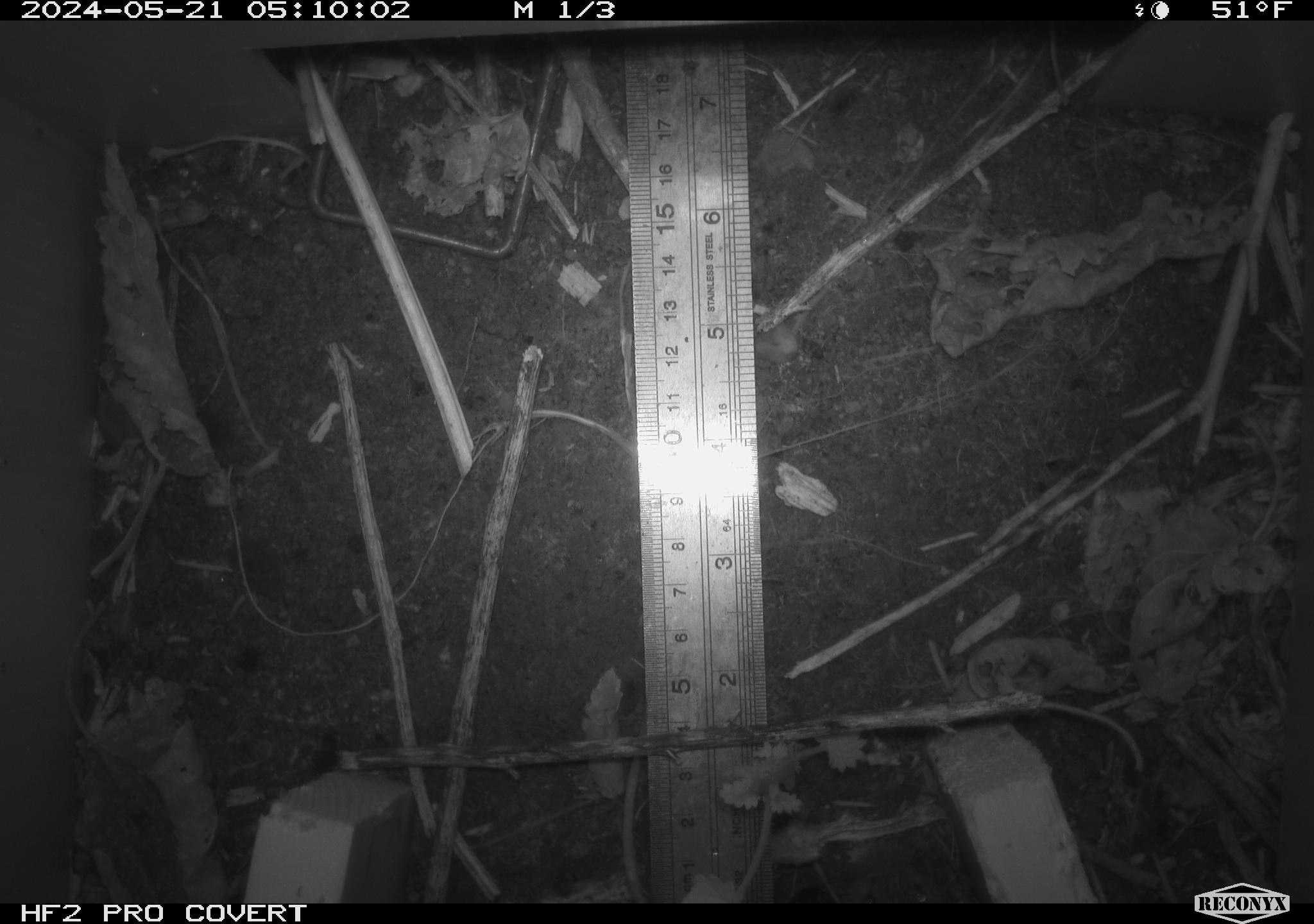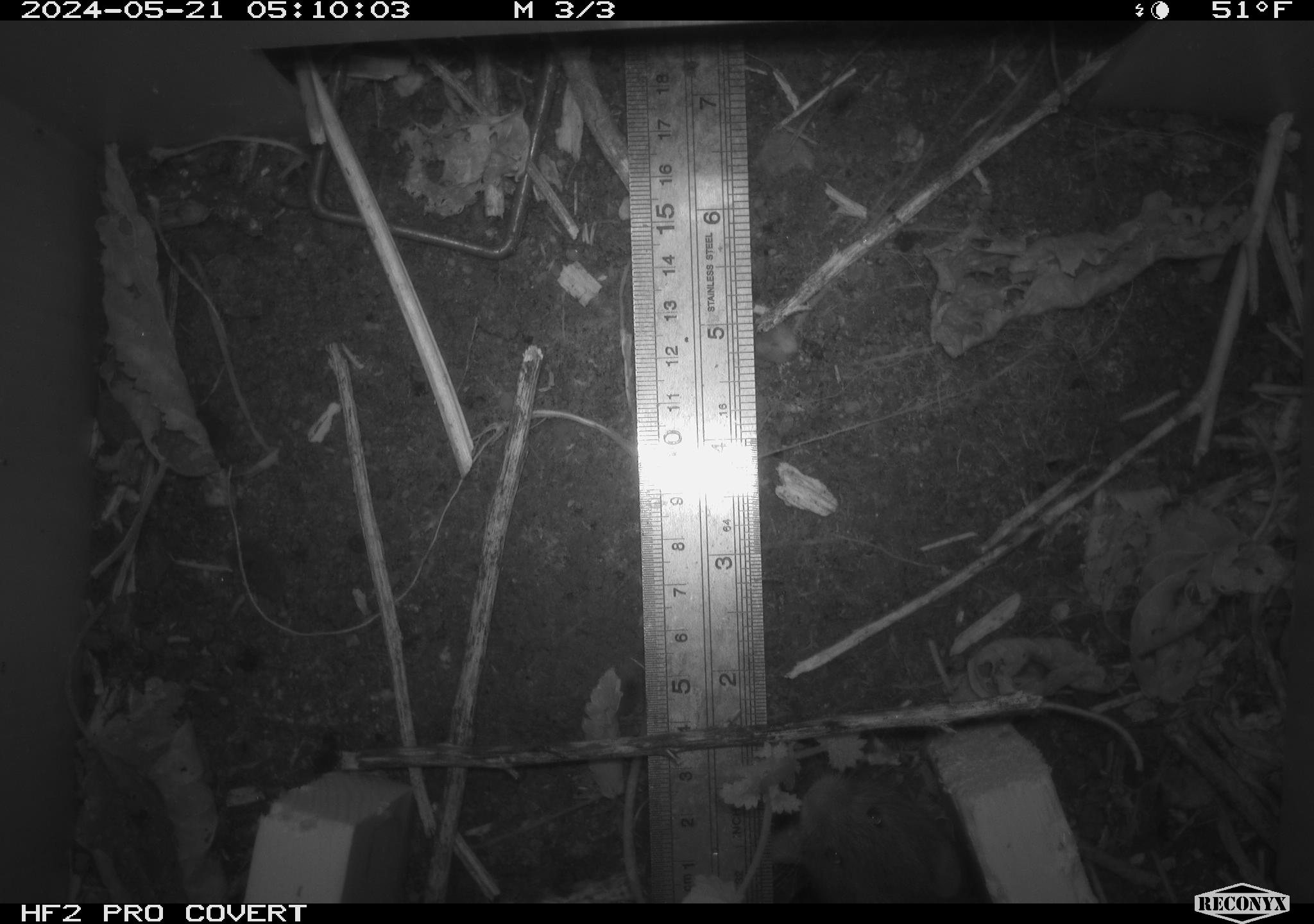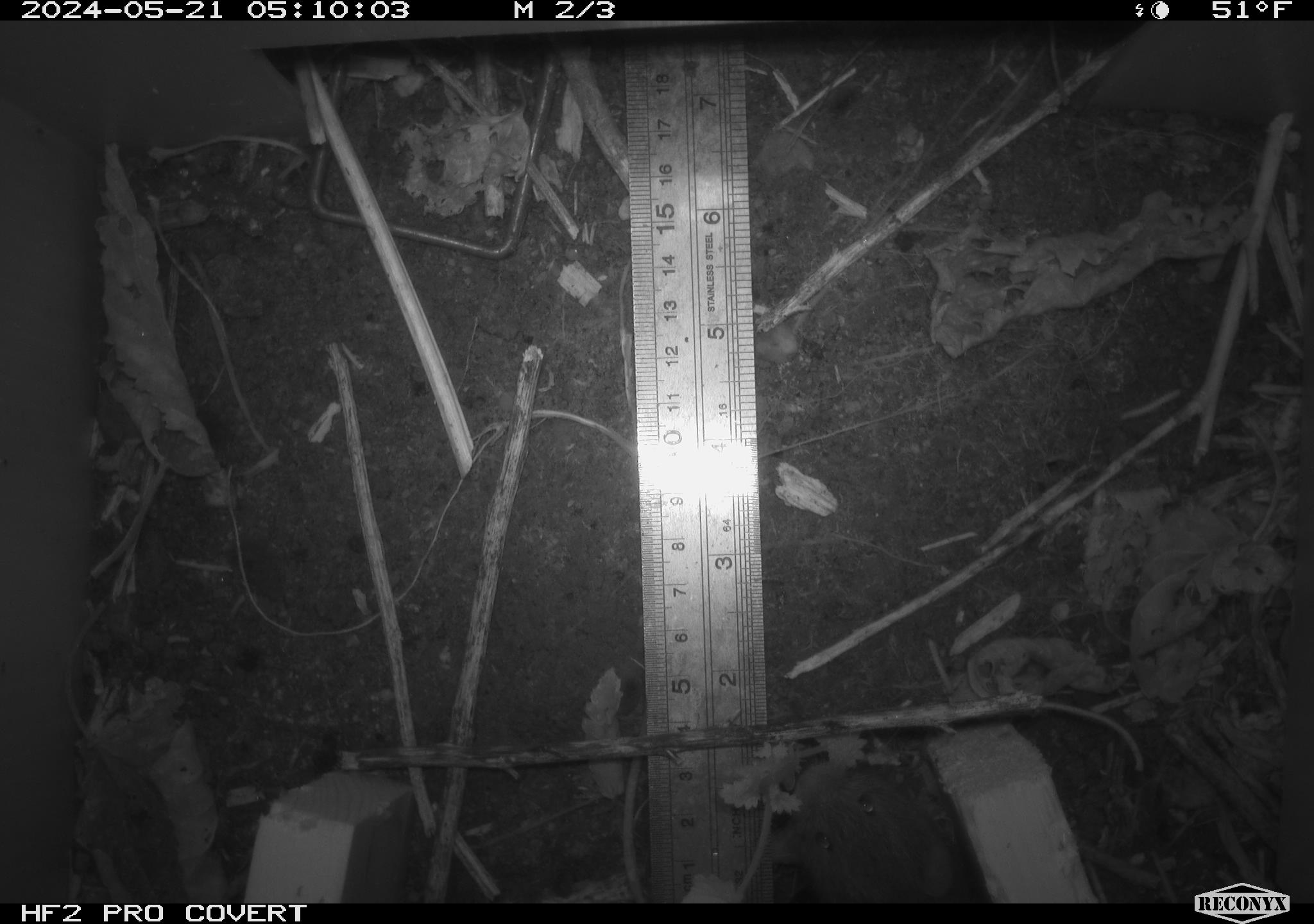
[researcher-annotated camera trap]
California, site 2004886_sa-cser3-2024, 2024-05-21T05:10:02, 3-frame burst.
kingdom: Animalia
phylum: Chordata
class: Mammalia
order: Rodentia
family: Cricetidae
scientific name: Cricetidae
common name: hamsters, voles, lemmings, and allies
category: cricetidae family